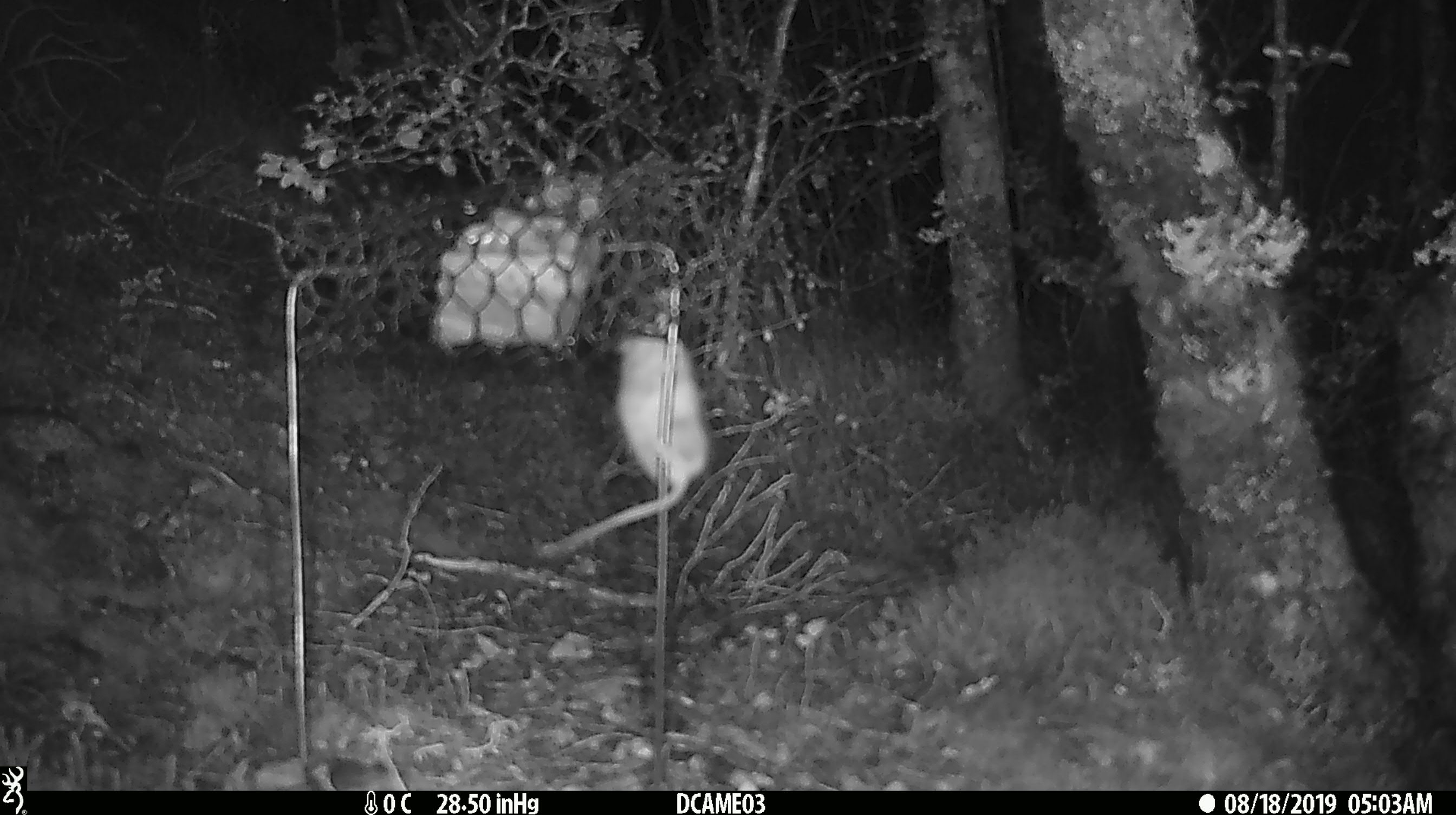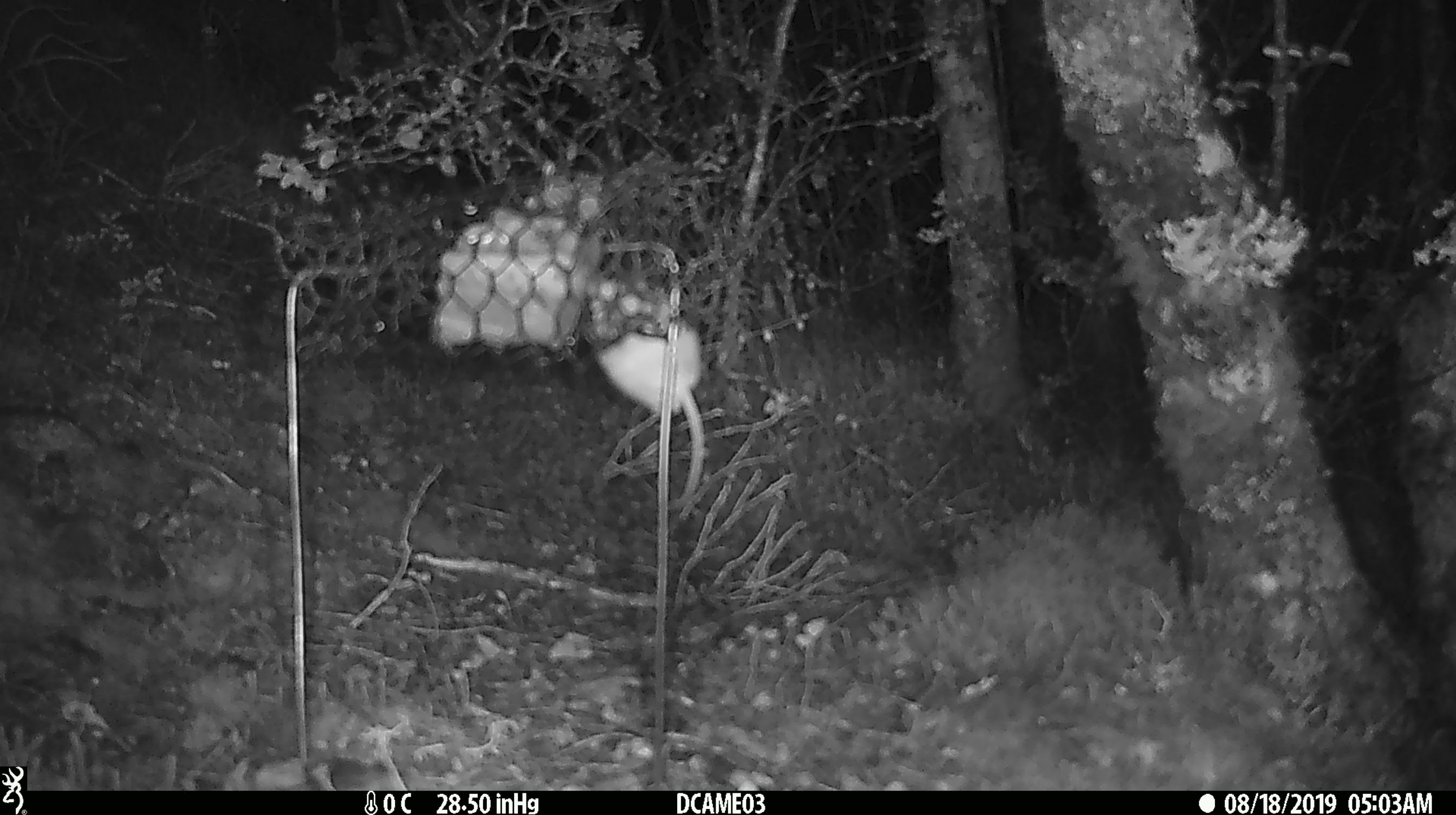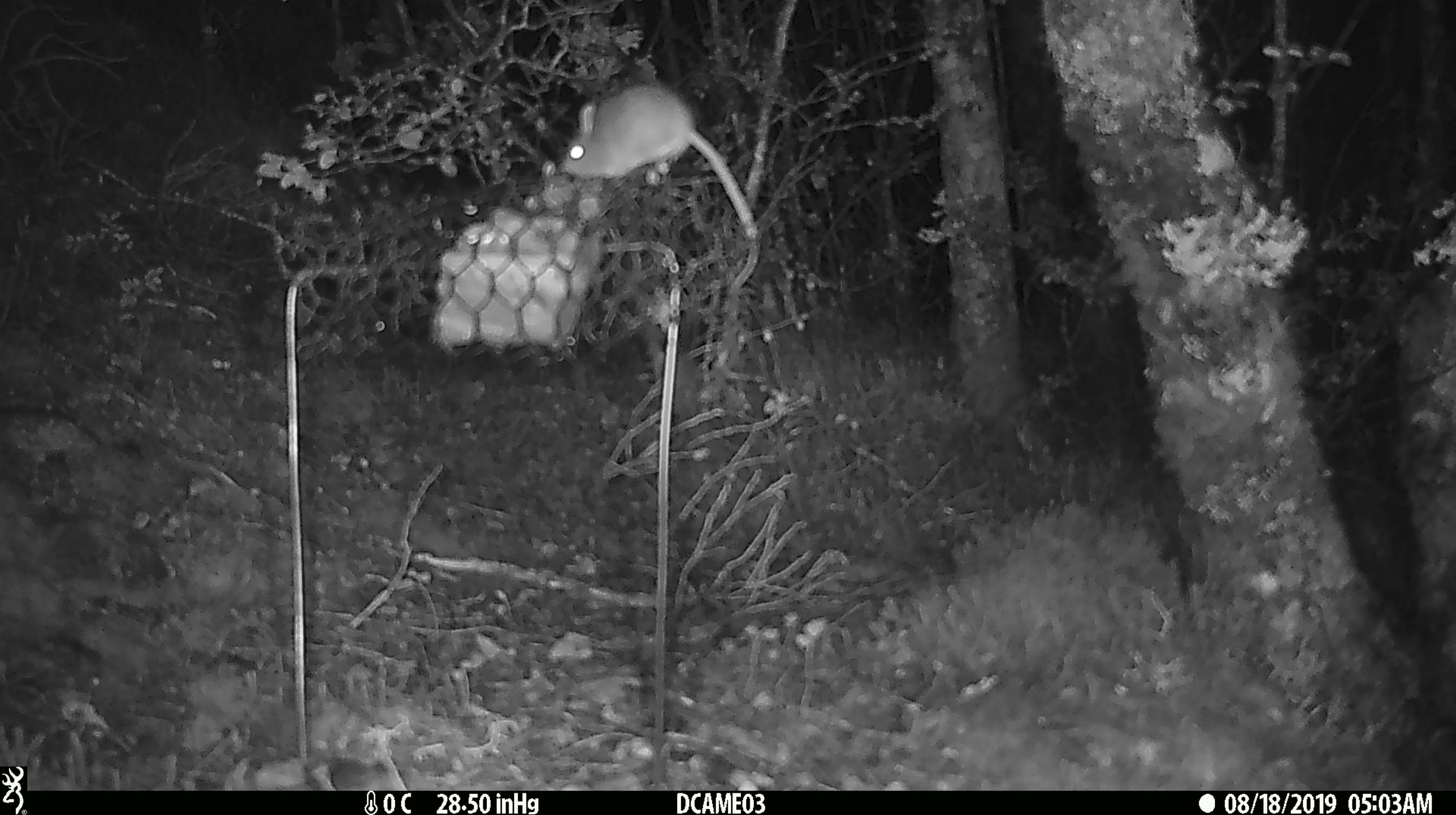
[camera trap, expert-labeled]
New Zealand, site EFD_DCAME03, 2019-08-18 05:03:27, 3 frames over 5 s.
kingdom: Animalia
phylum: Chordata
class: Mammalia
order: Rodentia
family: Muridae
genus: Mus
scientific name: Mus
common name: mouse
Mouse (Mus).